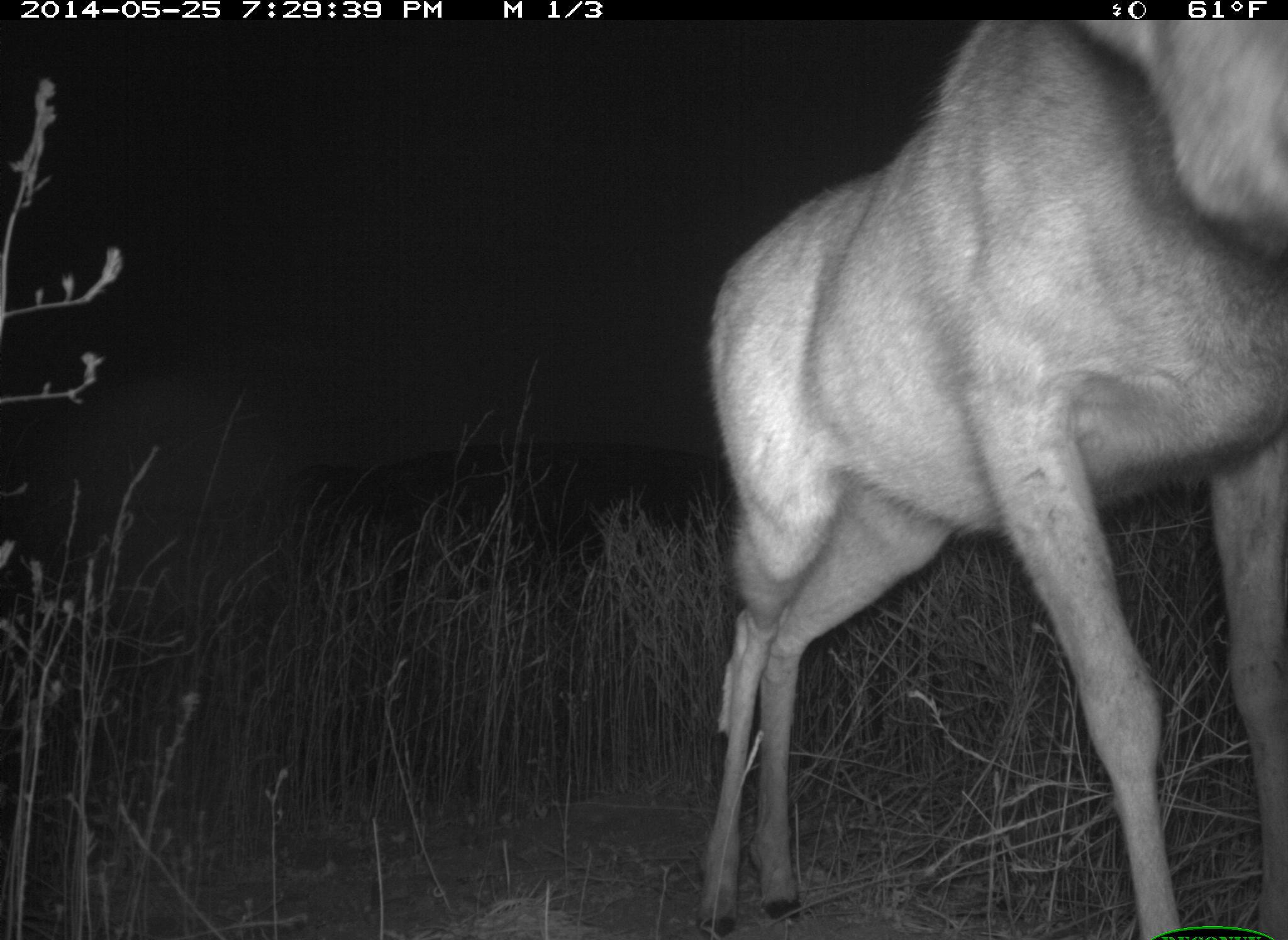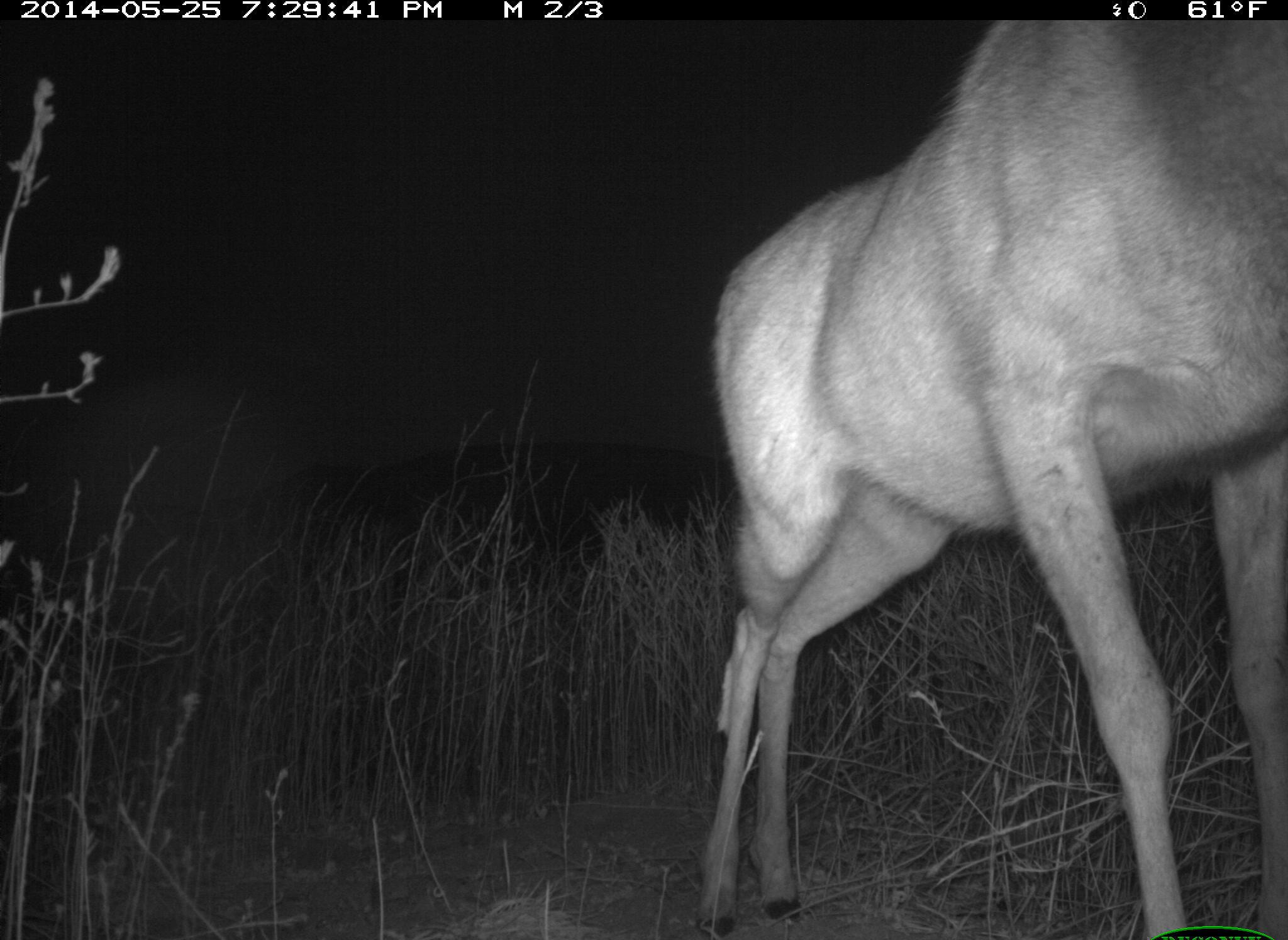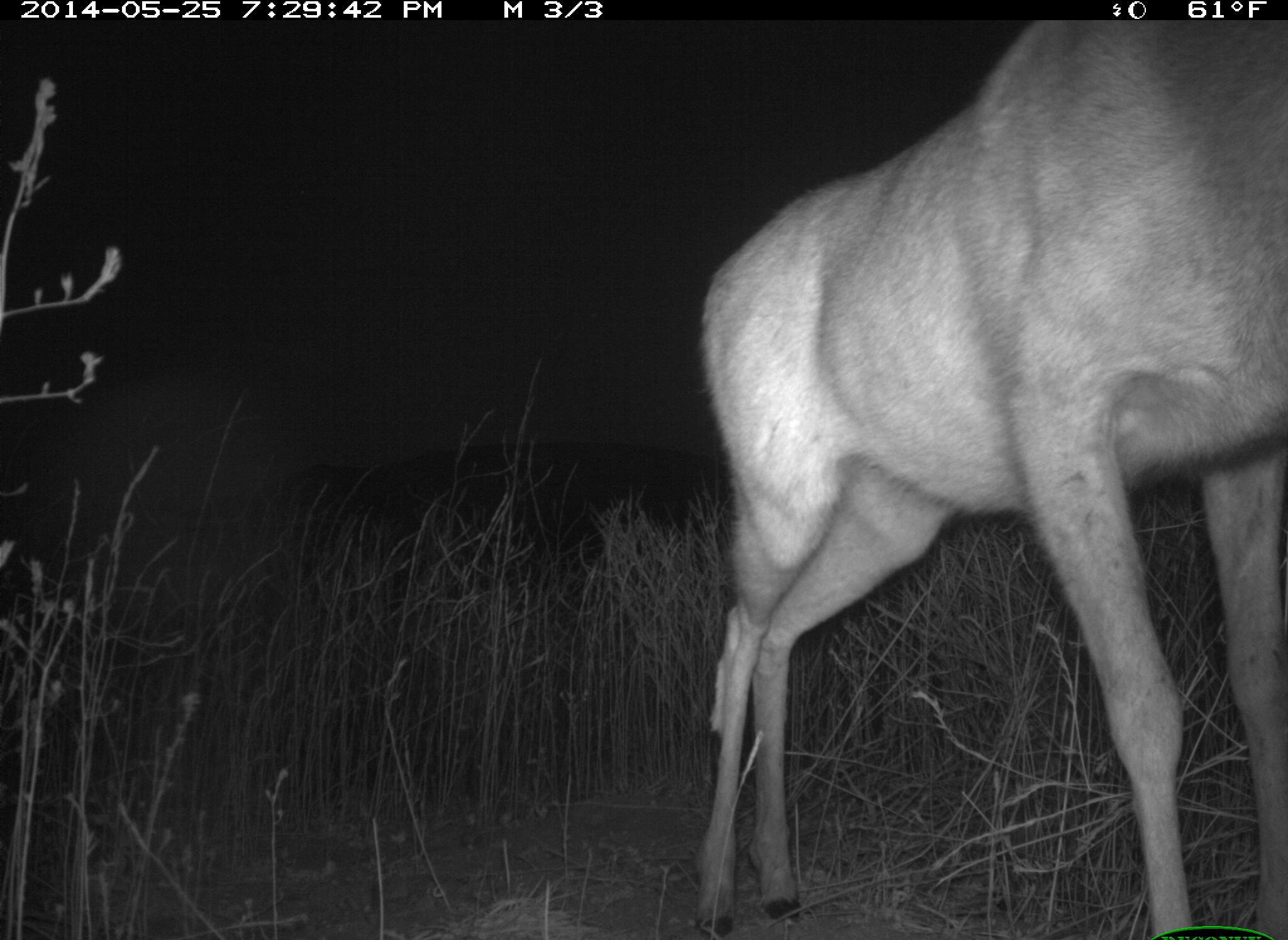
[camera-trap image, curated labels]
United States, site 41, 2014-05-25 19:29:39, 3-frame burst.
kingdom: Animalia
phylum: Chordata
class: Mammalia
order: Artiodactyla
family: Cervidae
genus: Odocoileus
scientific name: Odocoileus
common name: deer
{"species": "deer (Odocoileus)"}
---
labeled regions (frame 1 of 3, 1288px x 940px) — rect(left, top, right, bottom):
deer: rect(697, 19, 1285, 940)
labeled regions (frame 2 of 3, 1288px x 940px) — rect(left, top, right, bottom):
deer: rect(697, 18, 1287, 938)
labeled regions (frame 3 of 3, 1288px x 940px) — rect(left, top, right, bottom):
deer: rect(690, 20, 1287, 935)